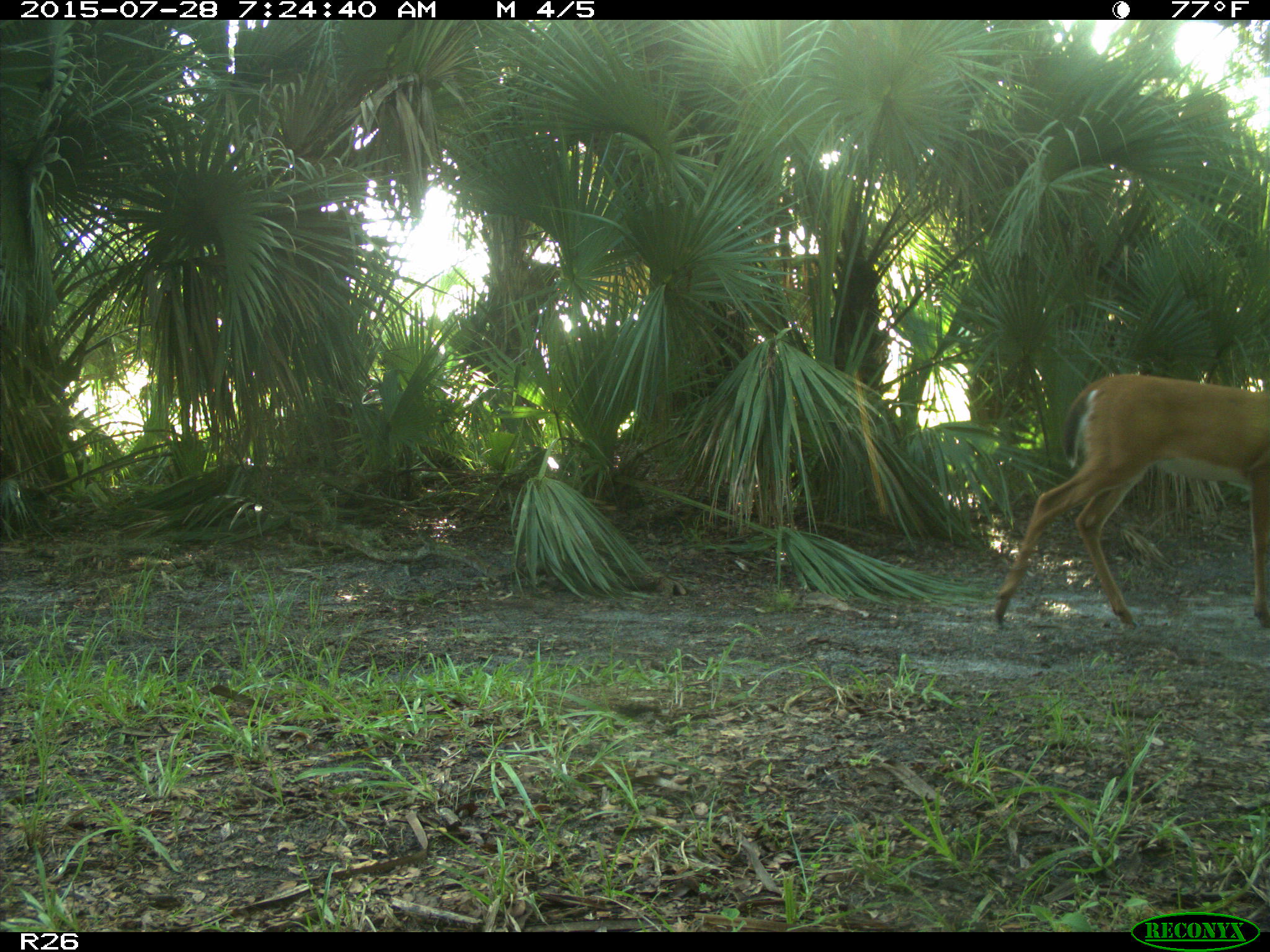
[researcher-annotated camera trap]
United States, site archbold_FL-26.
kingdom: Animalia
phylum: Chordata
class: Mammalia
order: Artiodactyla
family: Cervidae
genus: Odocoileus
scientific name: Odocoileus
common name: deer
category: unidentified deer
Unidentified deer (deer) (Odocoileus).